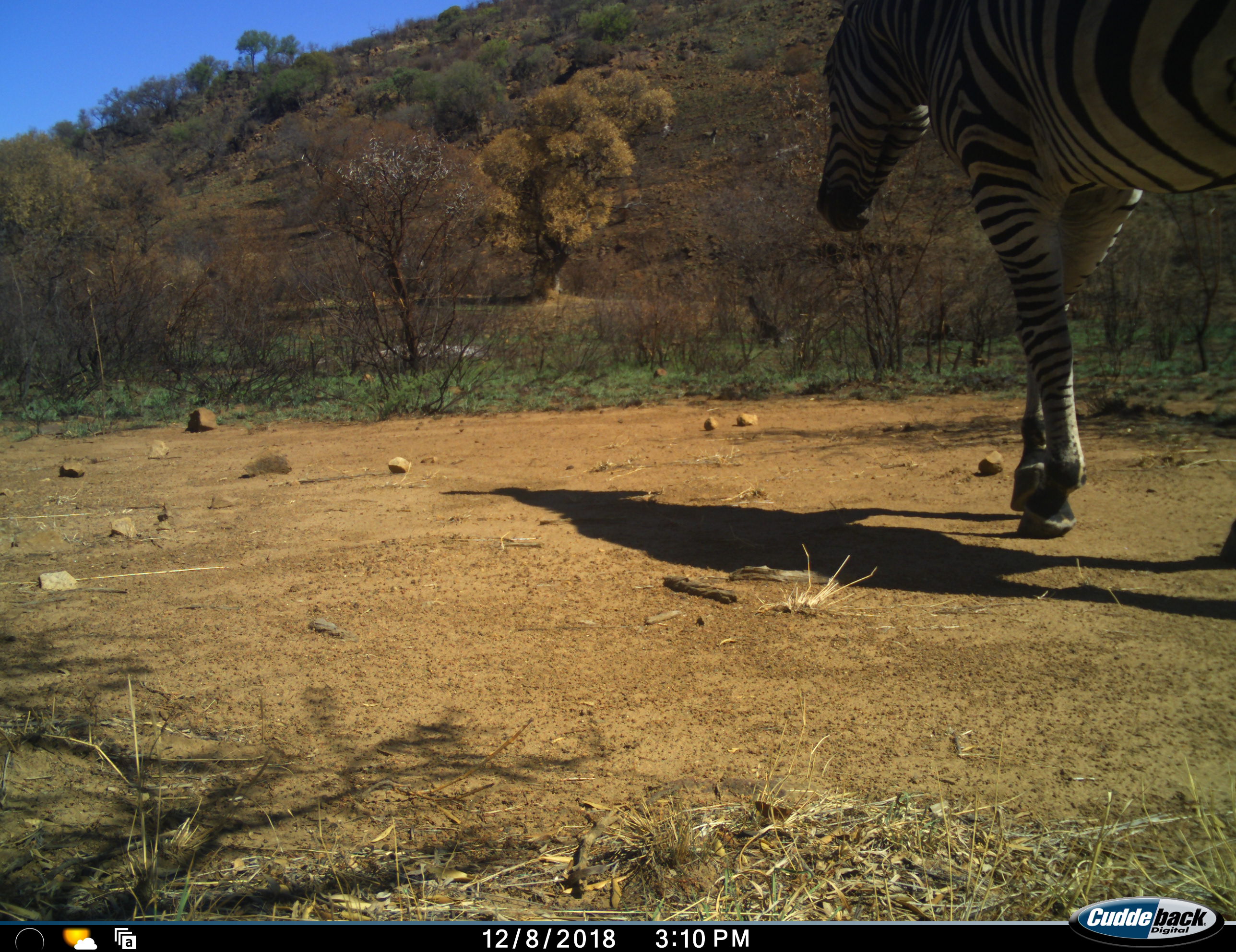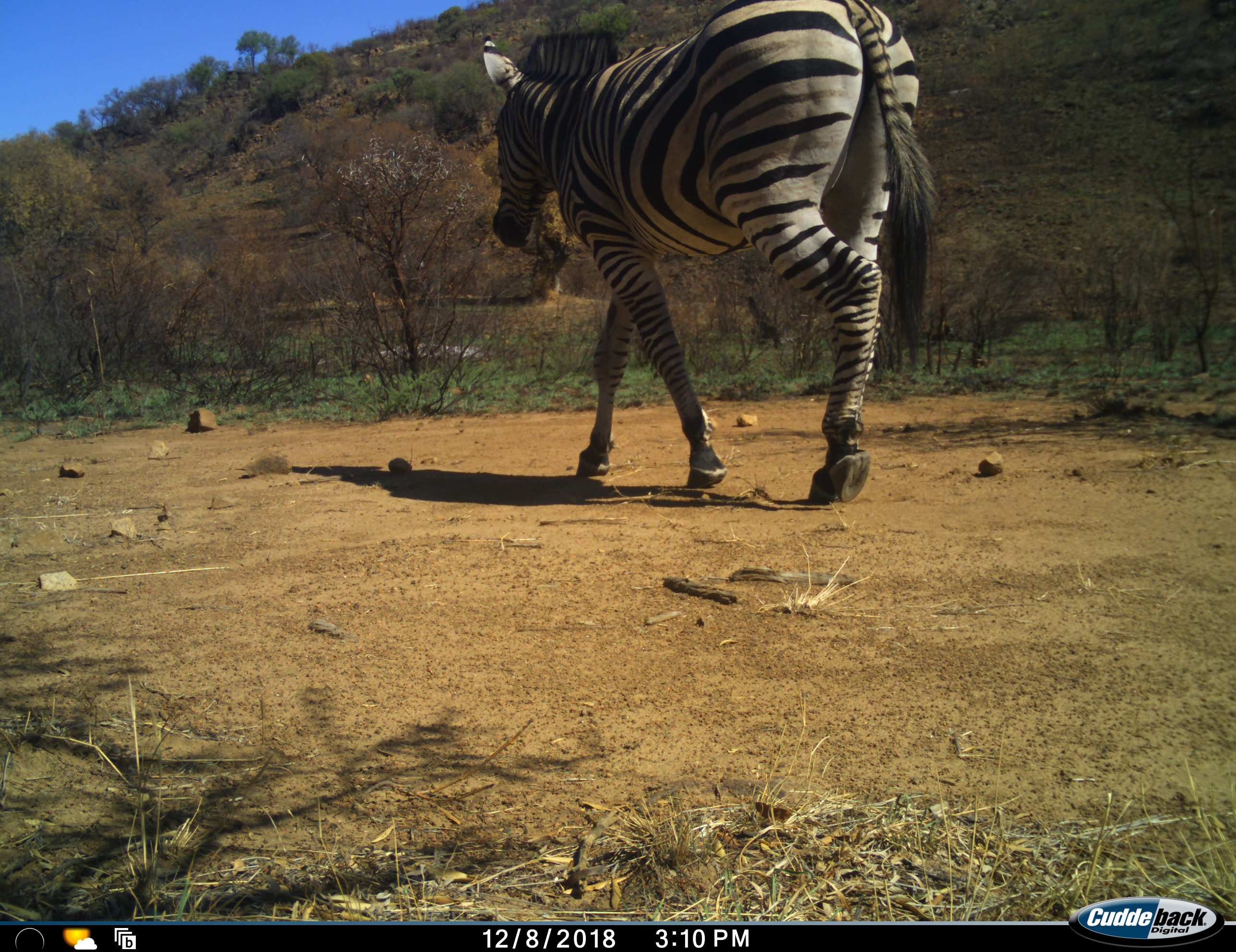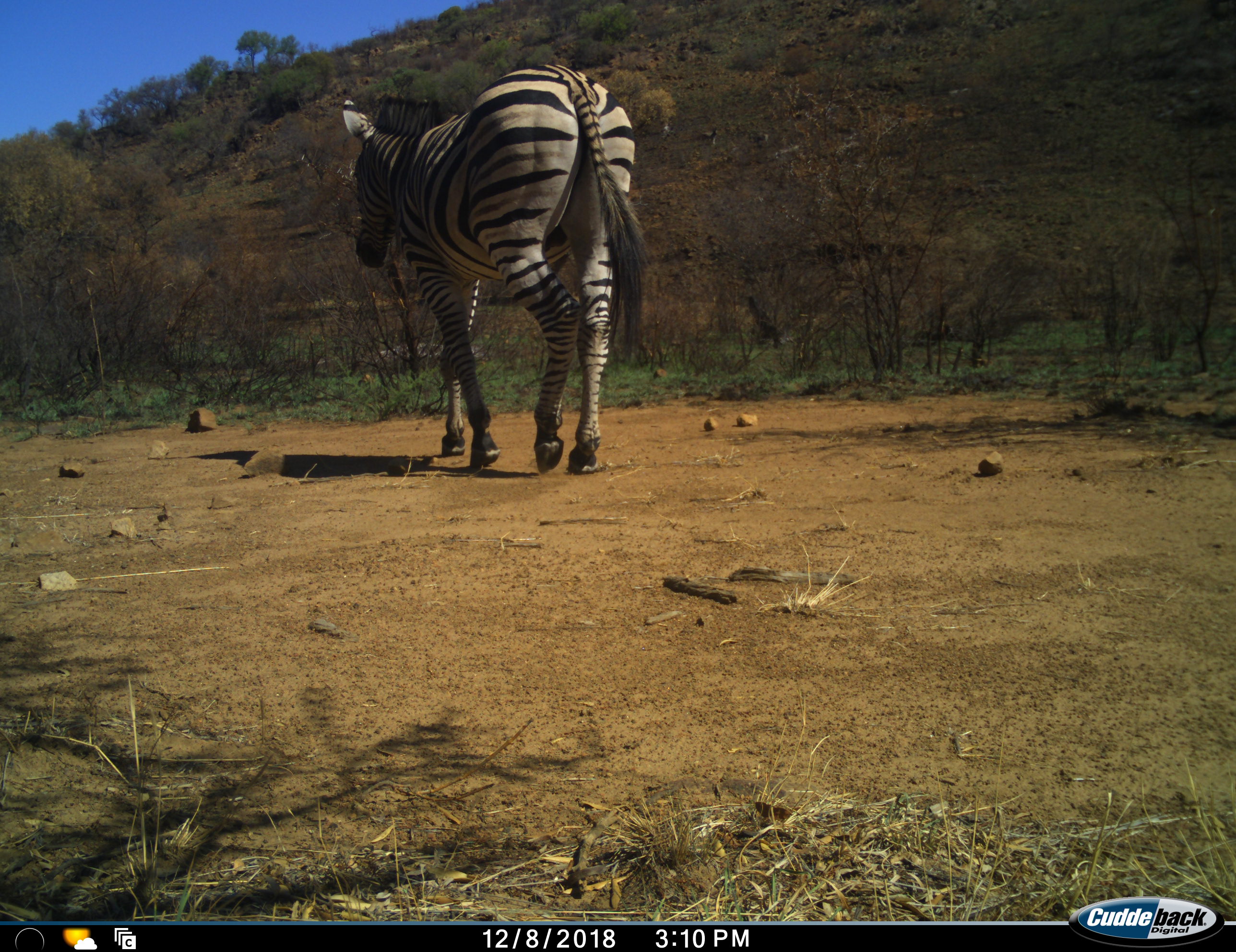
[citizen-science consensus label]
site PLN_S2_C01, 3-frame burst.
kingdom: Animalia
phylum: Chordata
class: Mammalia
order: Perissodactyla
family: Equidae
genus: Equus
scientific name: Equus quagga burchellii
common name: burchell's zebra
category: zebraburchells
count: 1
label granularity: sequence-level